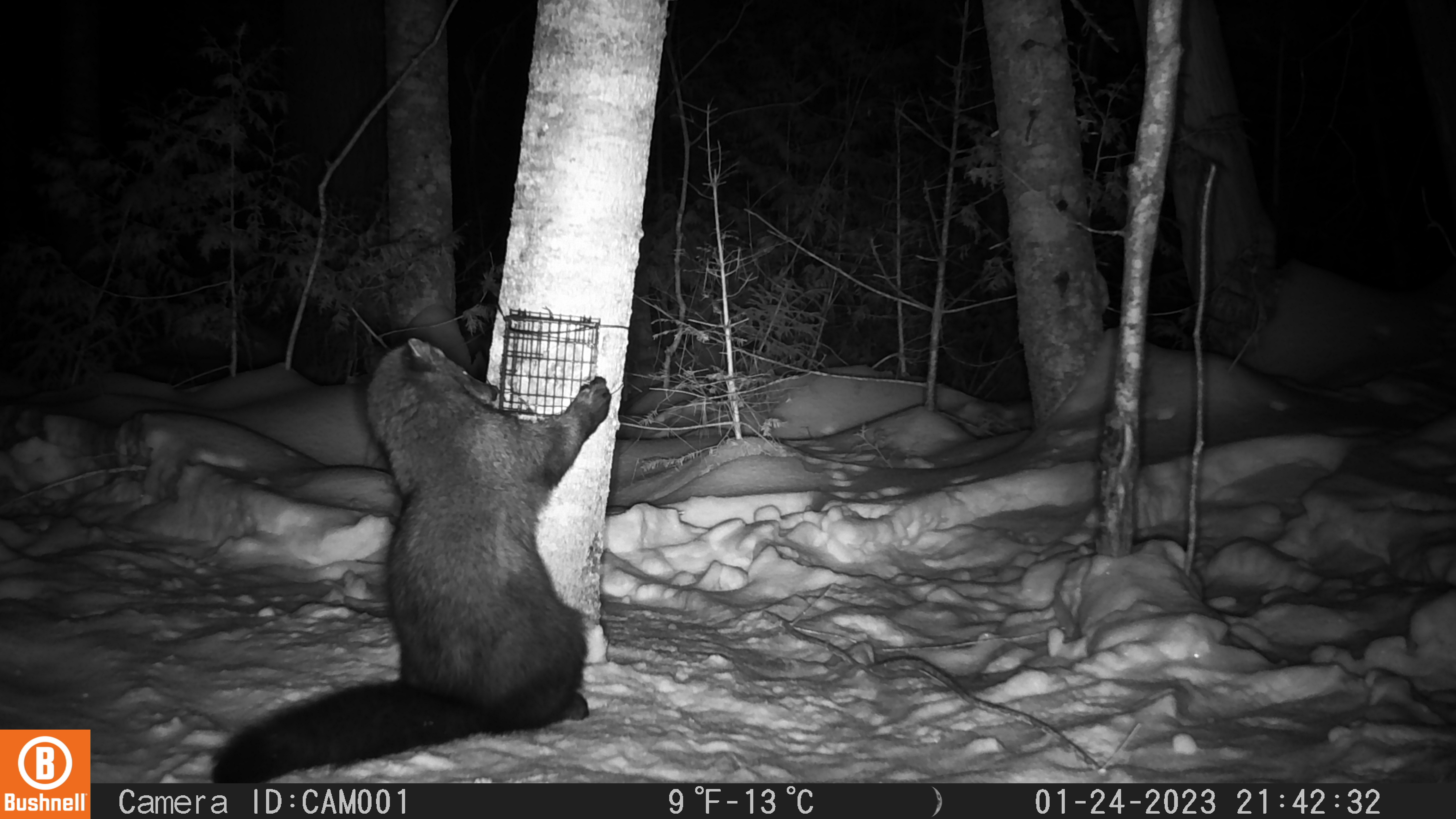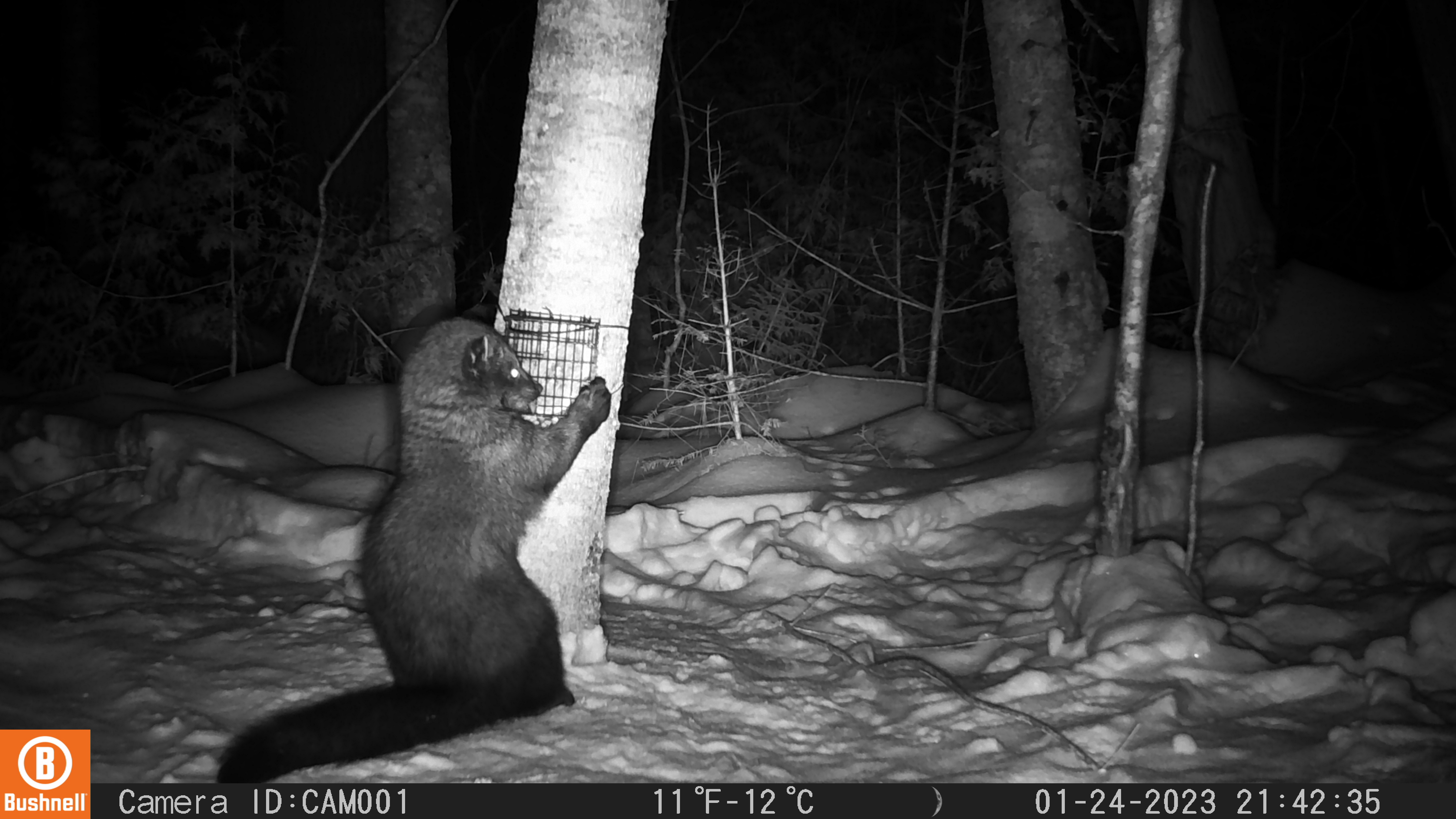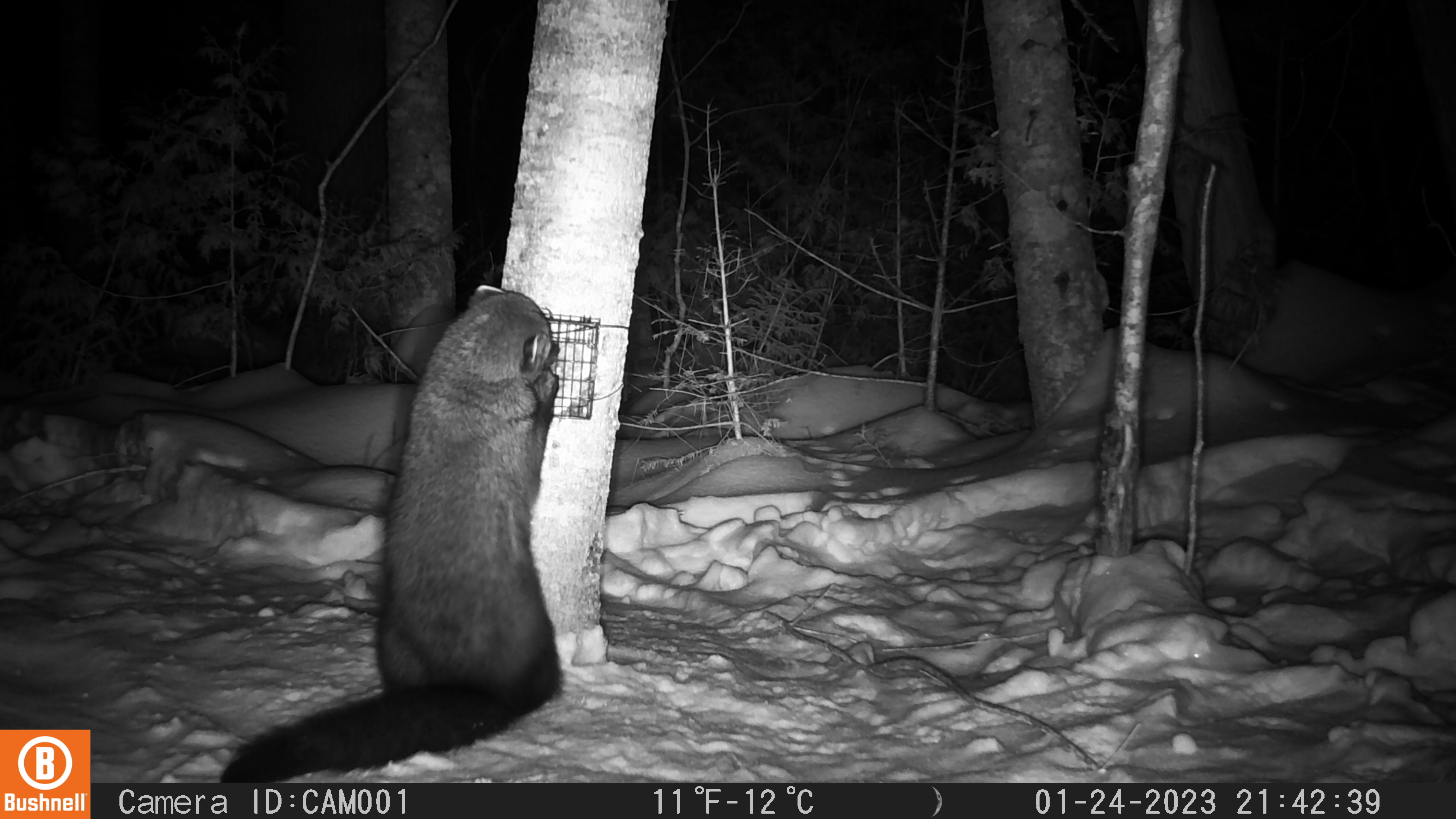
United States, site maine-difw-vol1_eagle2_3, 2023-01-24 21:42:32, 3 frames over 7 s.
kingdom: Animalia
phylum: Chordata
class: Mammalia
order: Carnivora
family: Mustelidae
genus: Pekania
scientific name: Pekania pennanti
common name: fisher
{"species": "fisher (Pekania pennanti)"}